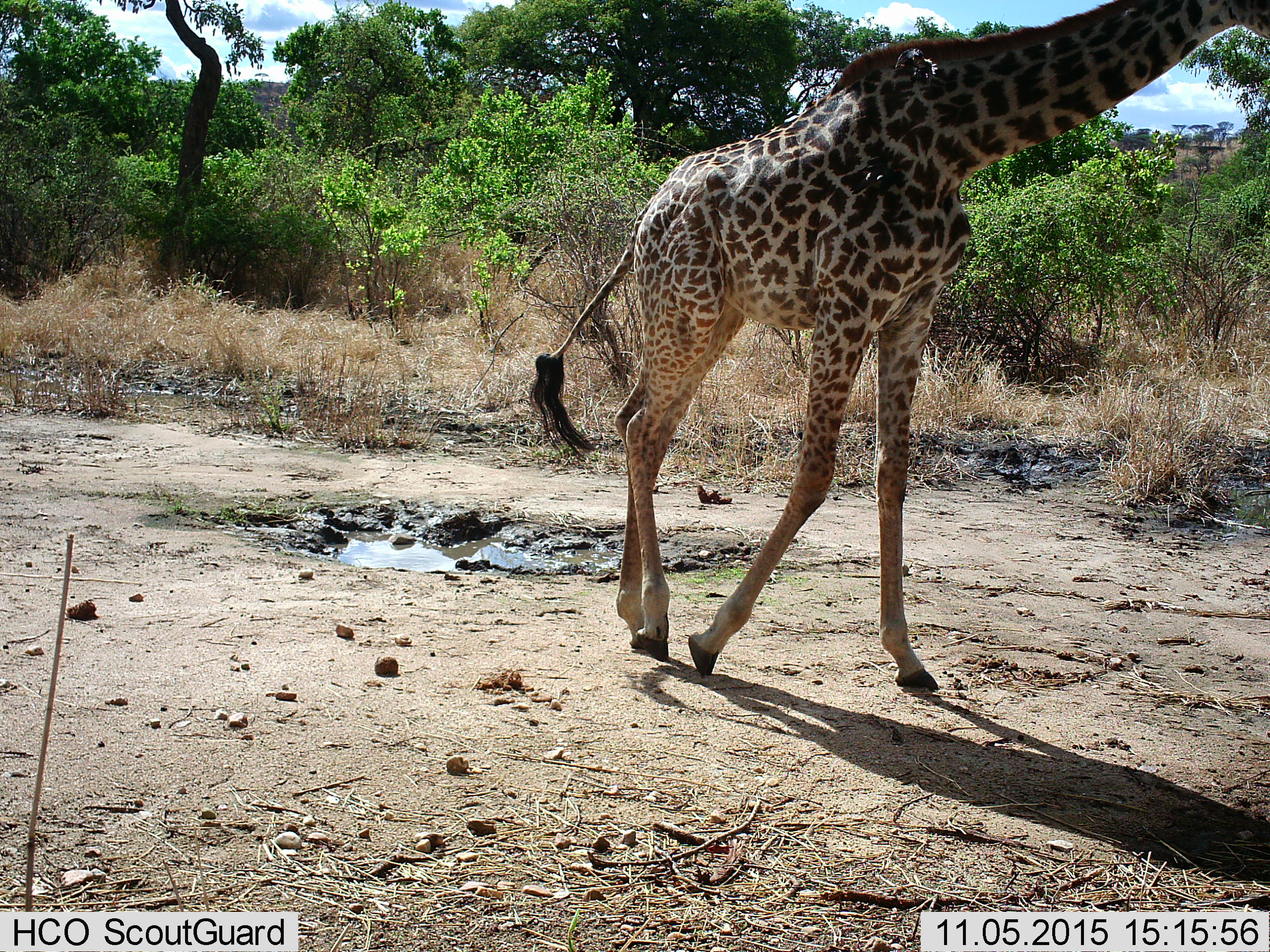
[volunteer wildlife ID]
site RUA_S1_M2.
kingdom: Animalia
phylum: Chordata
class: Mammalia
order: Artiodactyla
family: Giraffidae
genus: Giraffa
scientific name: Giraffa camelopardalis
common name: giraffe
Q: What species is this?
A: Giraffe (Giraffa camelopardalis).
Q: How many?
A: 1.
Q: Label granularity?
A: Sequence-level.